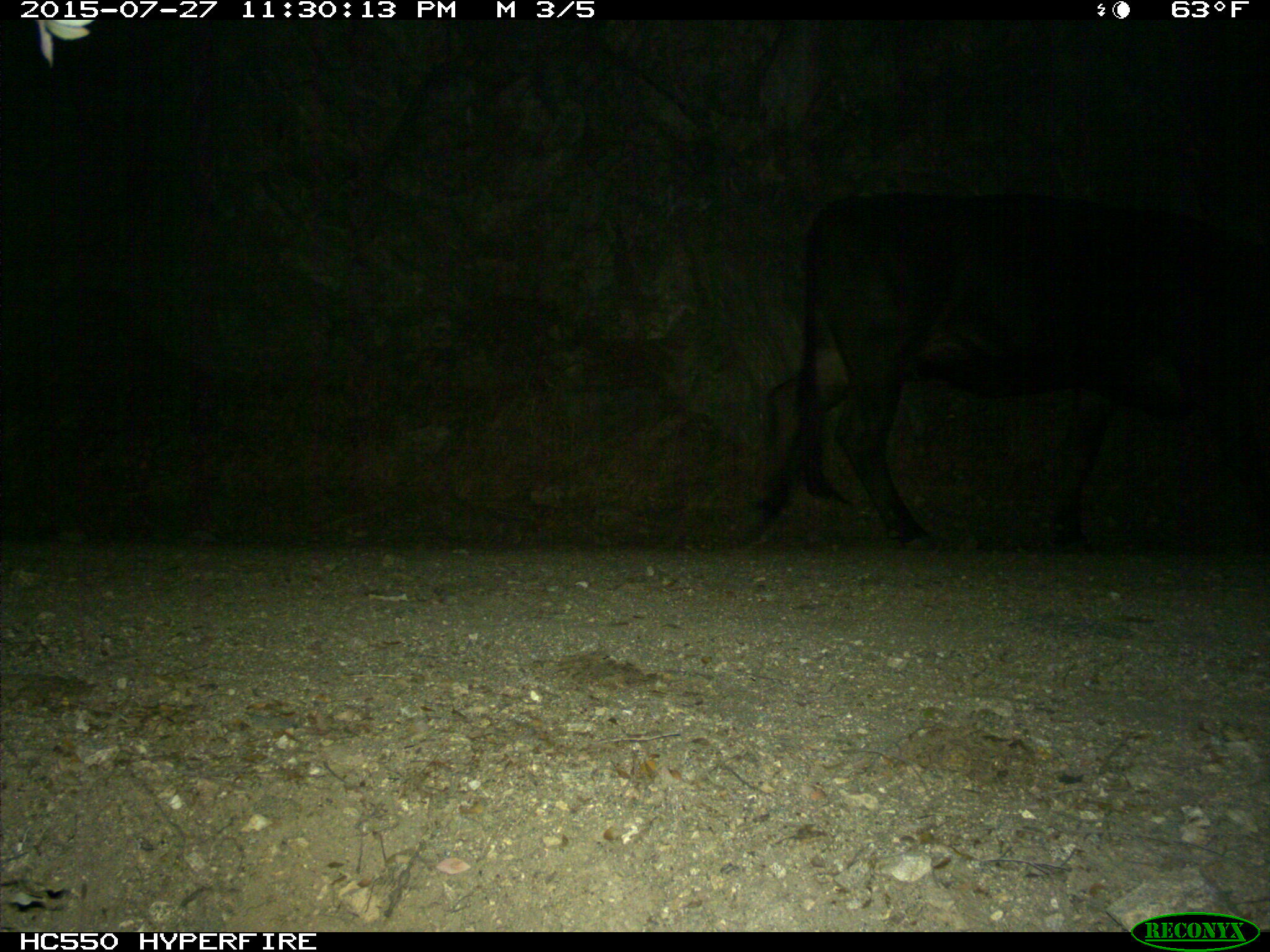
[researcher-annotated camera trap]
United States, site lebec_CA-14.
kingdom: Animalia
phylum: Chordata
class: Mammalia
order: Artiodactyla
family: Bovidae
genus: Bos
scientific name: Bos taurus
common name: domestic cow